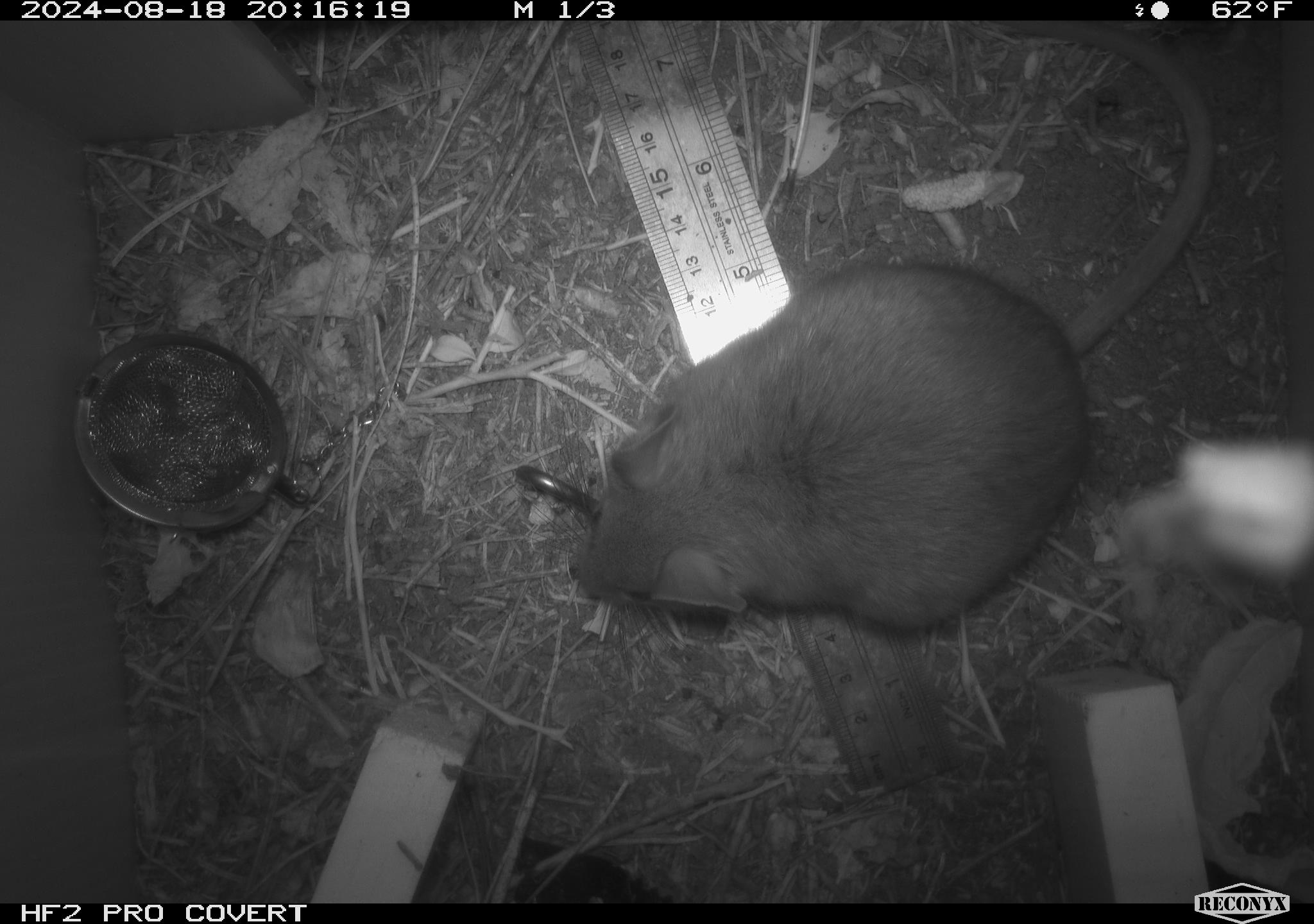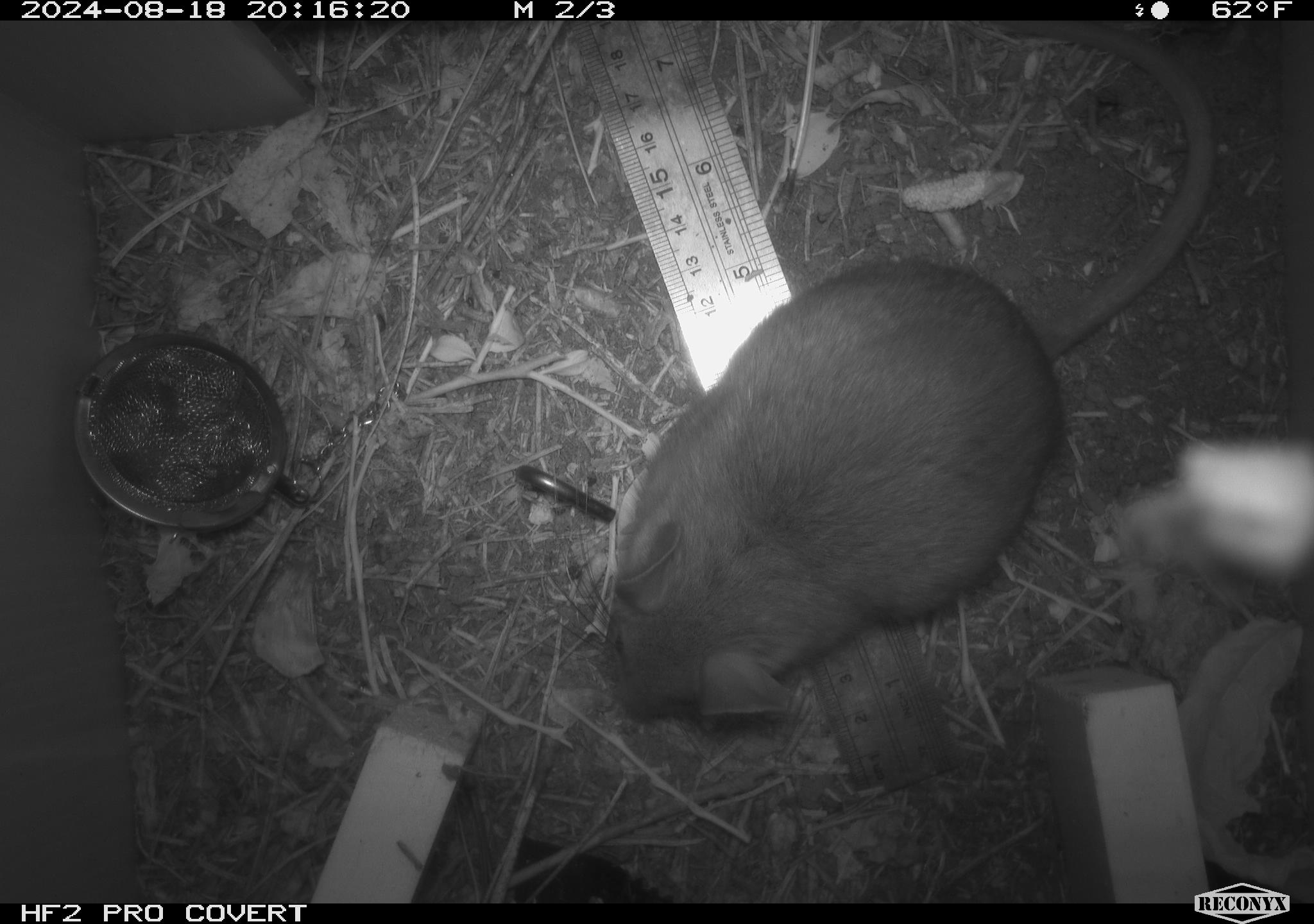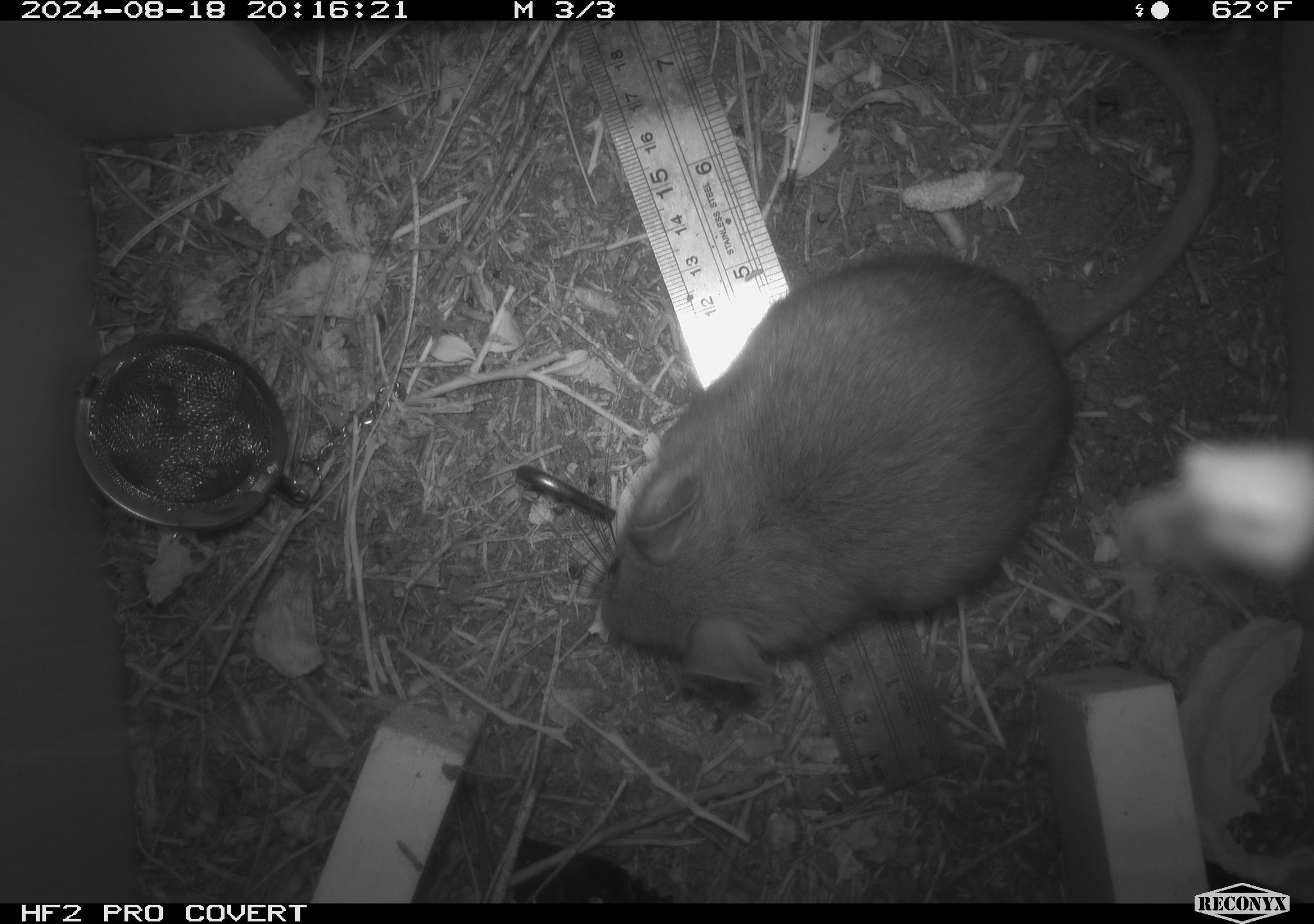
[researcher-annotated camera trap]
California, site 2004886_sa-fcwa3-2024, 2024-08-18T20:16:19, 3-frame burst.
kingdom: Animalia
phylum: Chordata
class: Mammalia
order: Rodentia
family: Cricetidae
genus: Neotoma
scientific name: Neotoma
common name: pack rat or woodrat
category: neotoma species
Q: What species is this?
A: Neotoma species (pack rat or woodrat) (Neotoma).